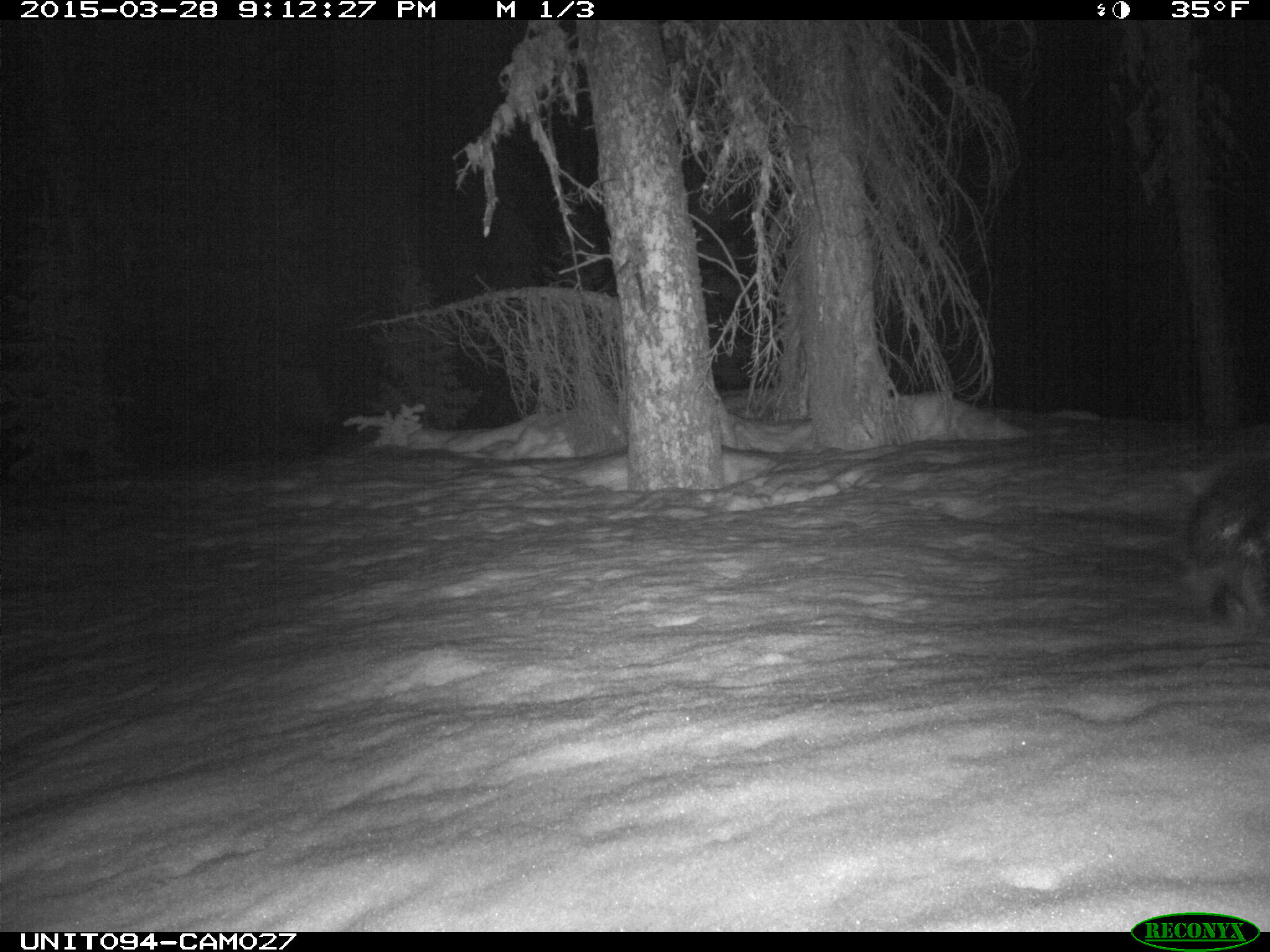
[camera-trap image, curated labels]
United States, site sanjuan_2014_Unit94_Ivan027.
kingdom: Animalia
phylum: Chordata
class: Mammalia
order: Rodentia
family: Erethizontidae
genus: Erethizon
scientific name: Erethizon dorsatum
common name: north american porcupine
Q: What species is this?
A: Erethizon dorsatum (north american porcupine).